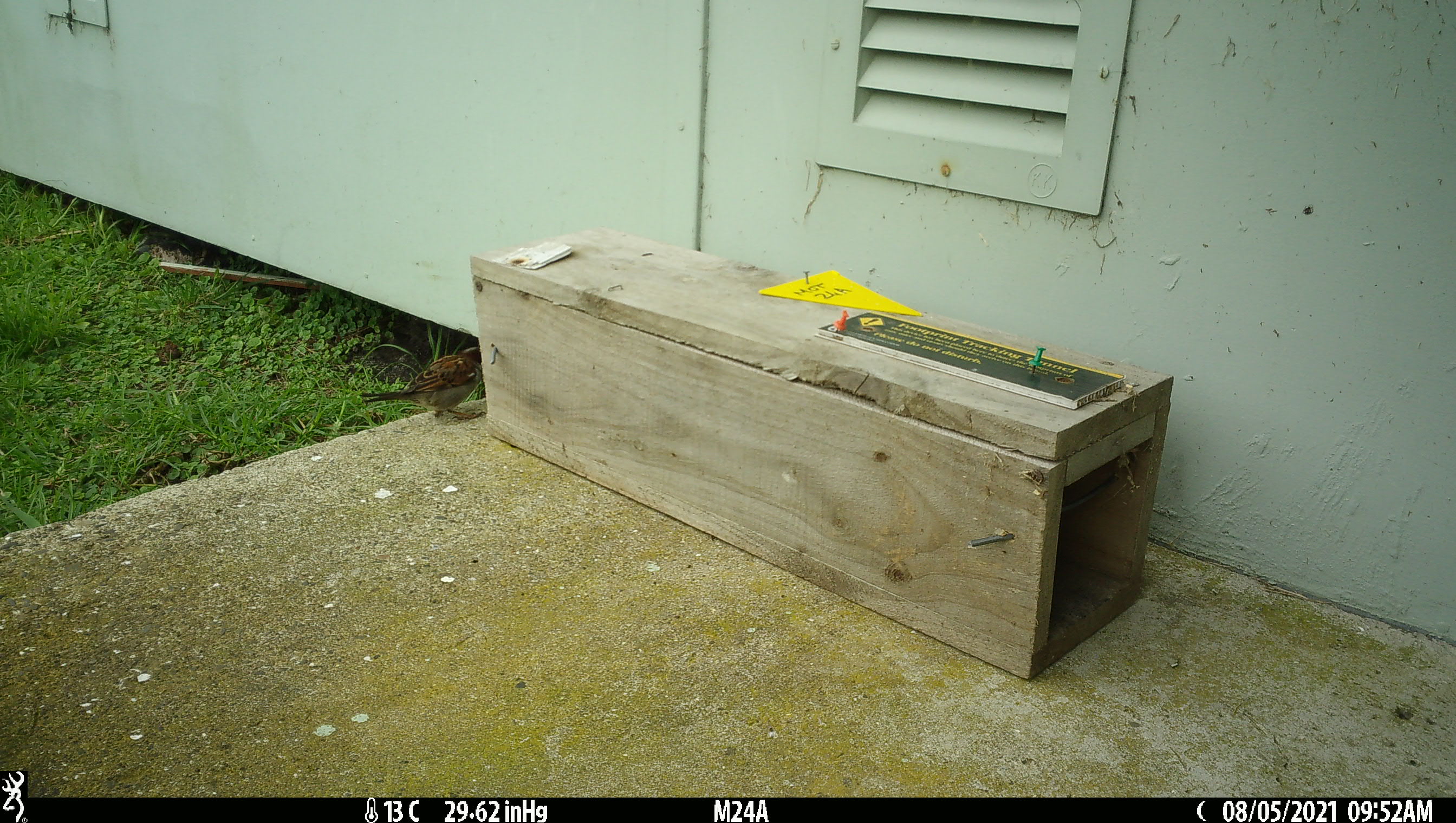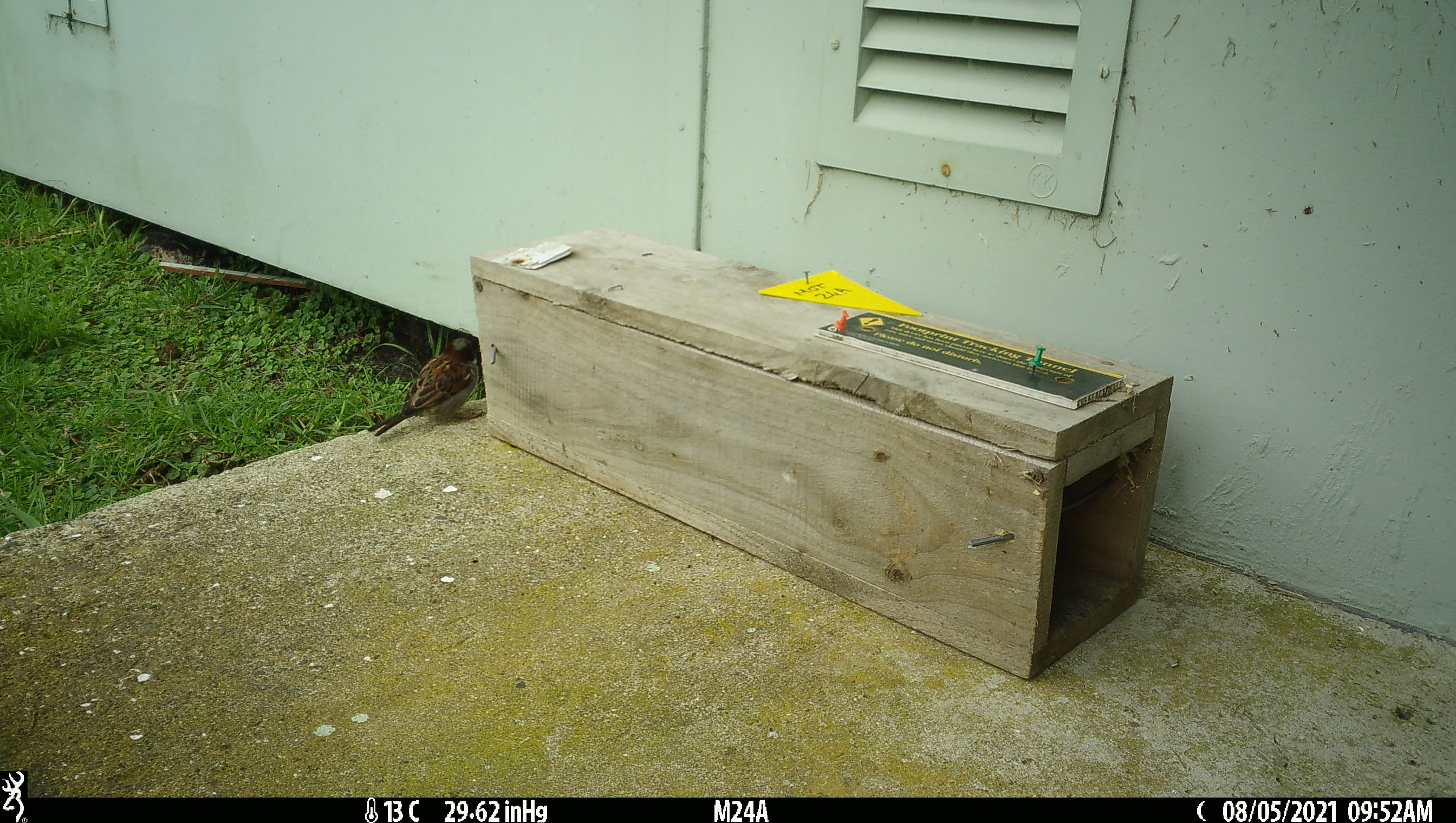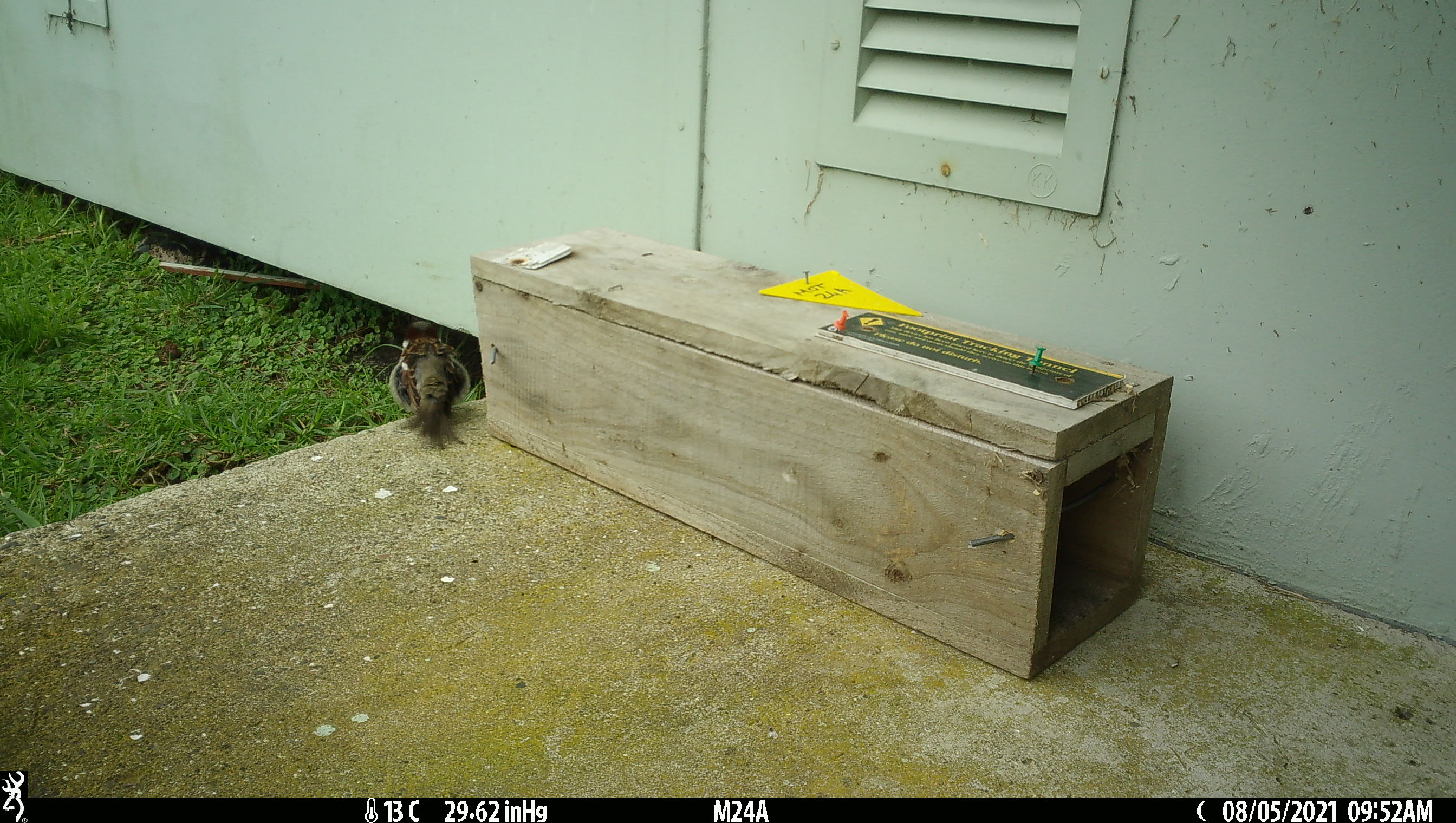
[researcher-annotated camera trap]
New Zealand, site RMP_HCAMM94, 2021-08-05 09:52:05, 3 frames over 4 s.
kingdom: Animalia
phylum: Chordata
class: Aves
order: Passeriformes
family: Passeridae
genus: Passer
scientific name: Passer domesticus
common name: house sparrow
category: sparrow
Sparrow (house sparrow) (Passer domesticus).